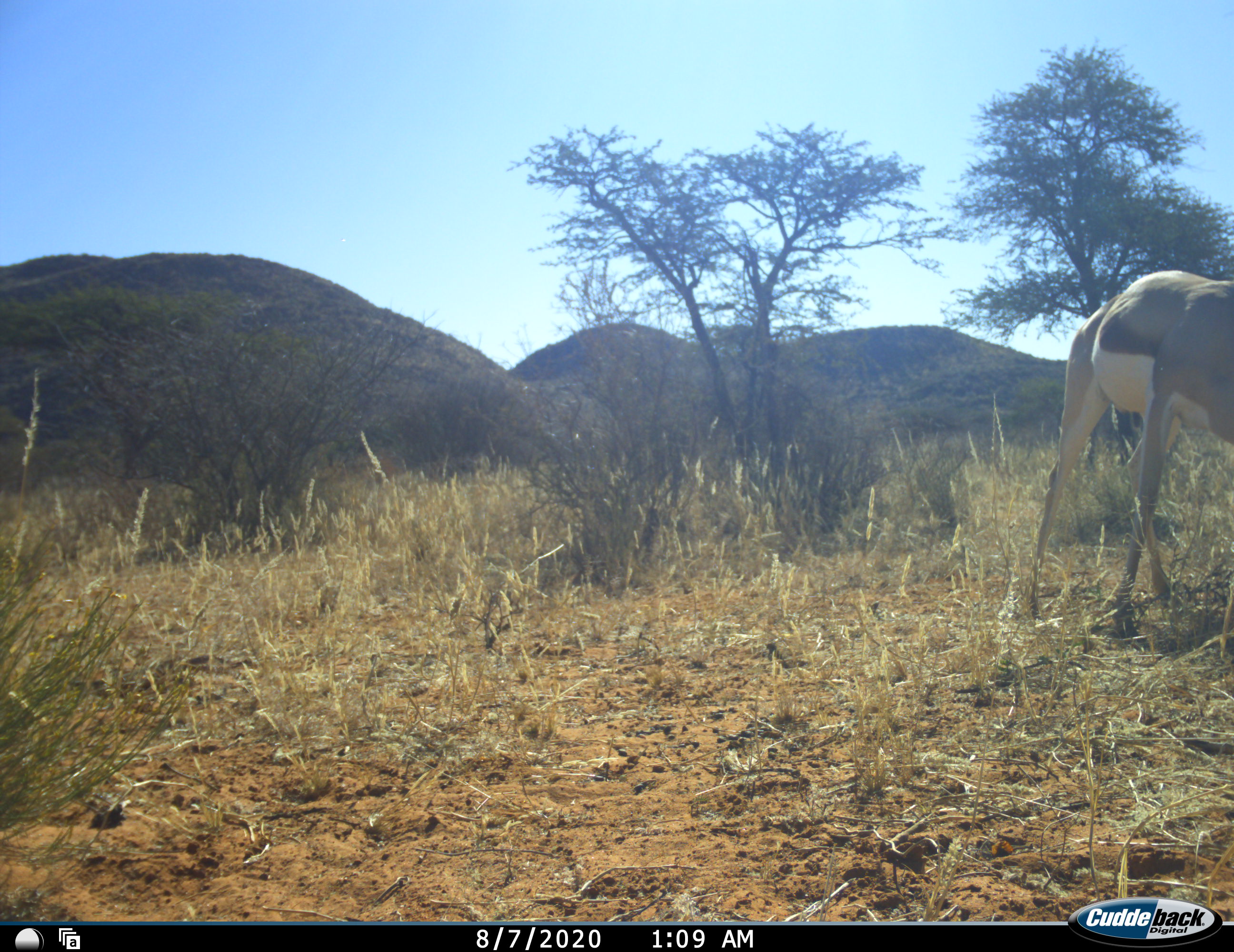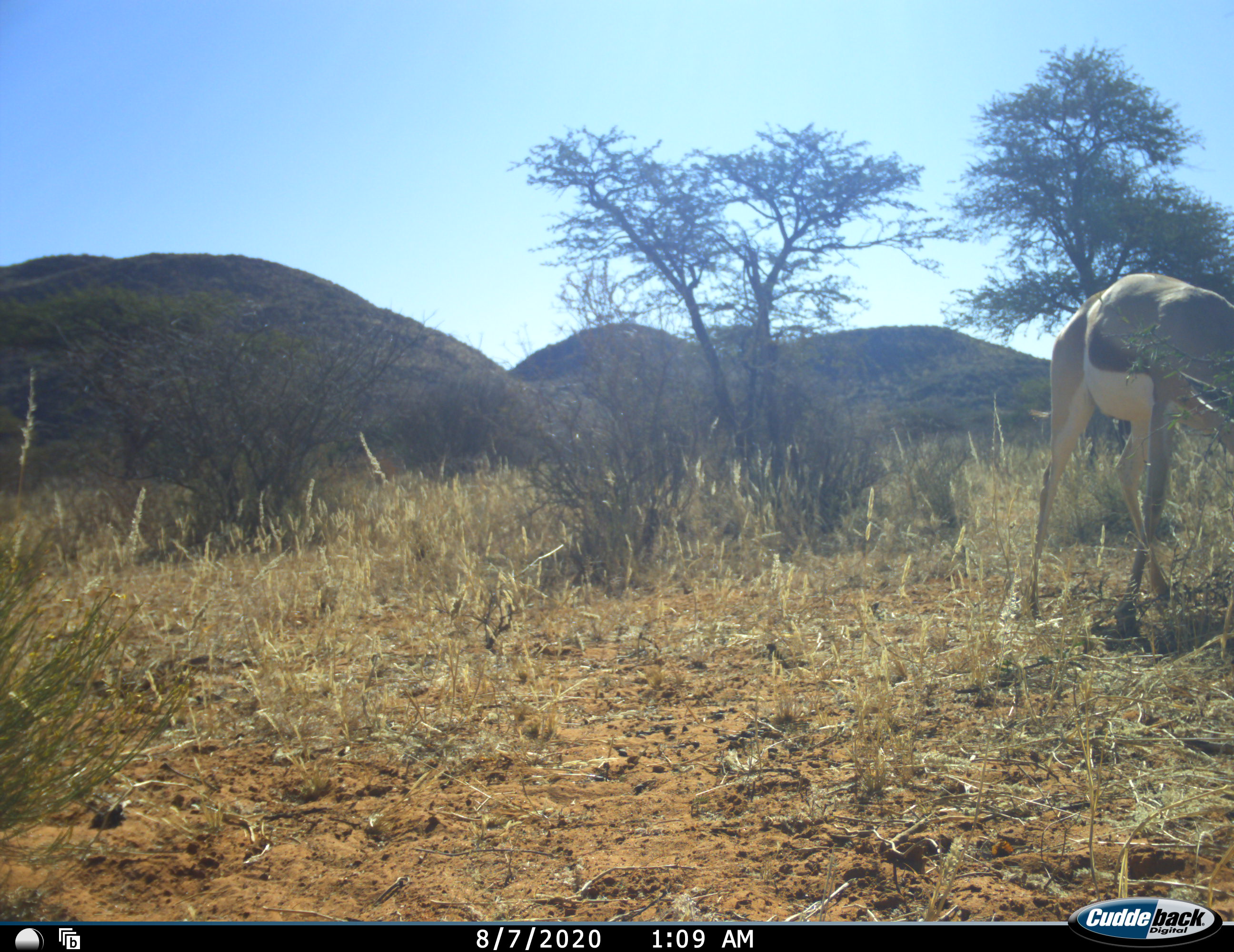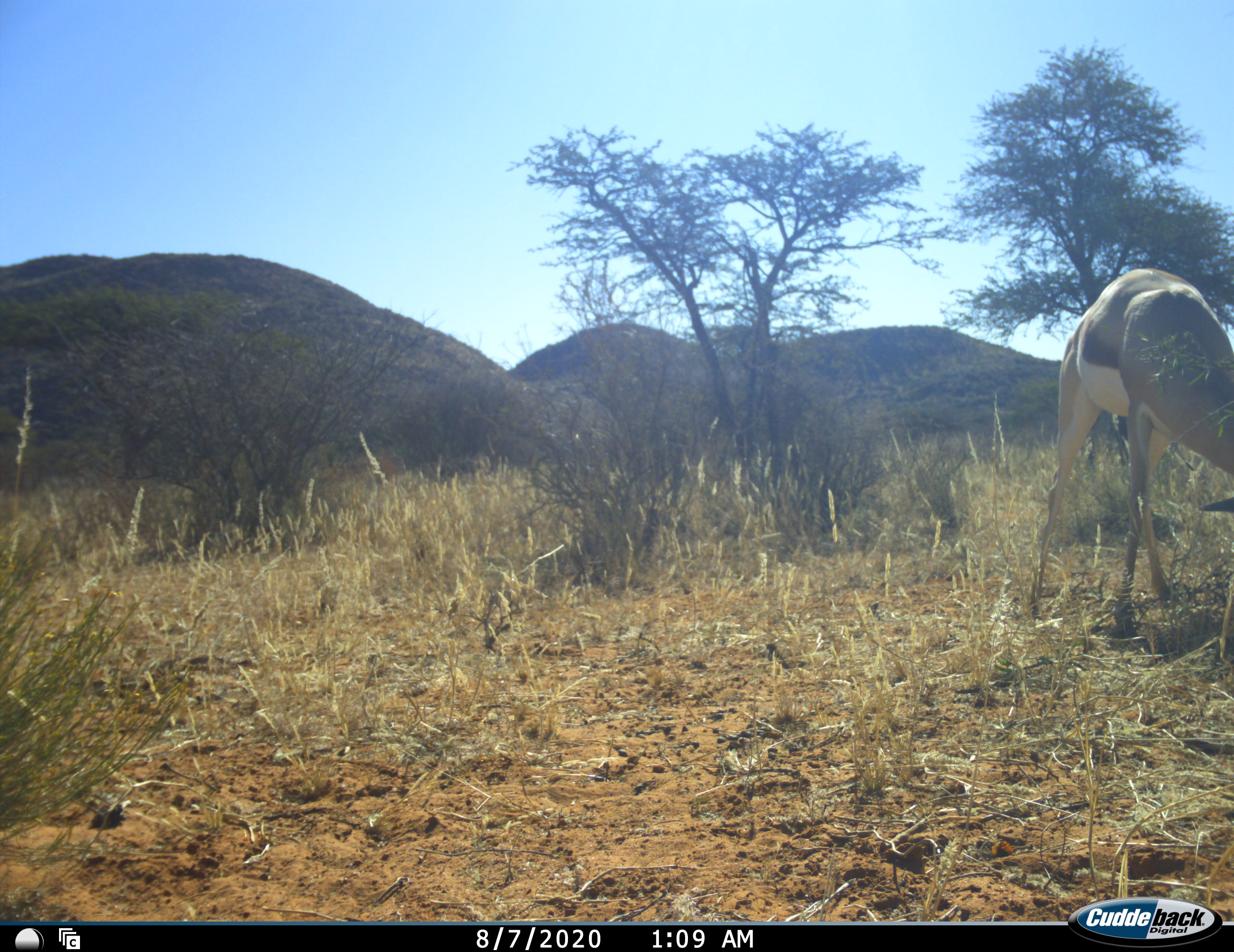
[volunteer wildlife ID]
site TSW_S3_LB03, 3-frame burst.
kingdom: Animalia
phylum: Chordata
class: Mammalia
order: Artiodactyla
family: Bovidae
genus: Antidorcas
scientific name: Antidorcas marsupialis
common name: springbok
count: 1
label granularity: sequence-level